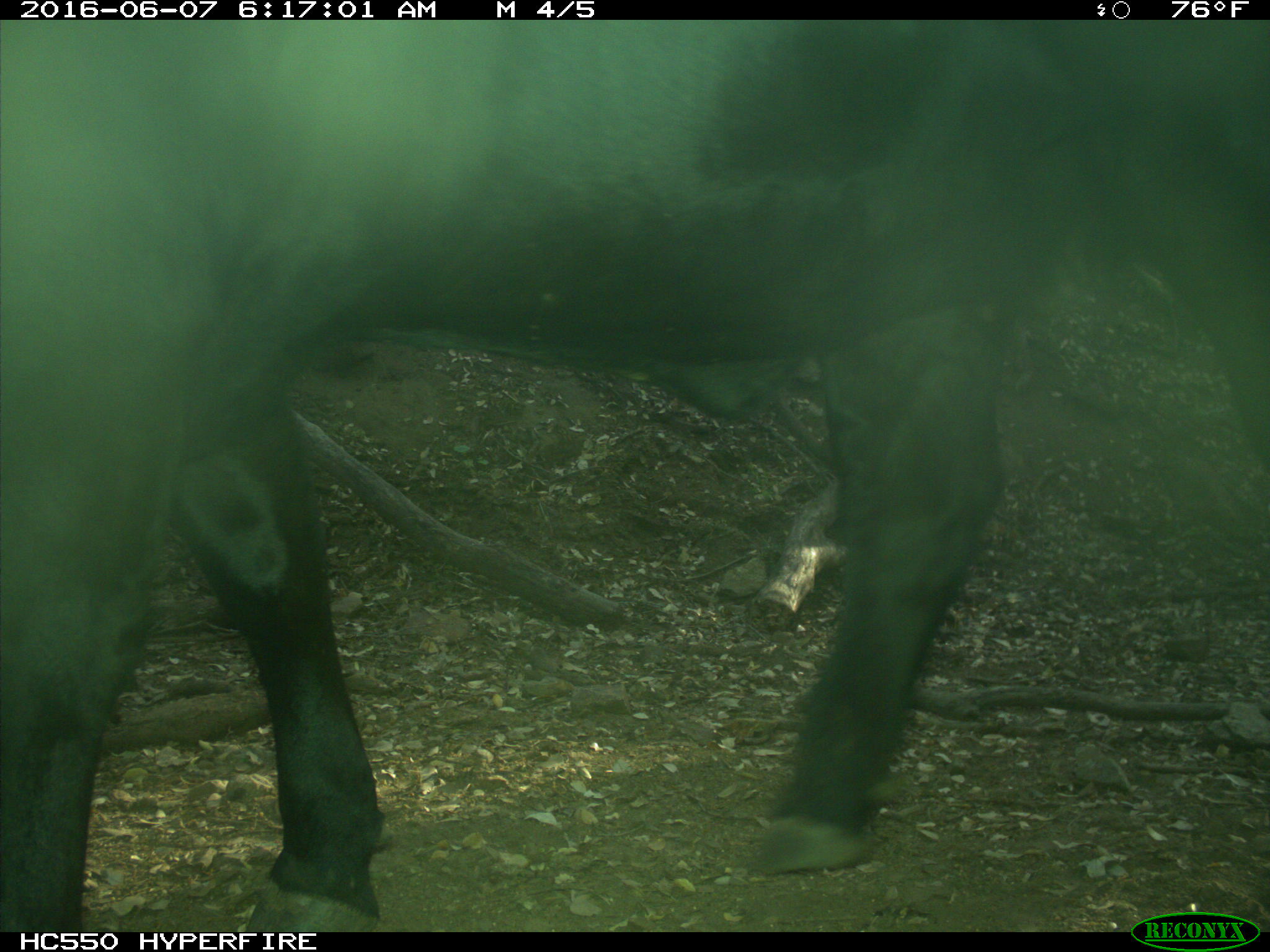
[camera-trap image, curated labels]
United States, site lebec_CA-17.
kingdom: Animalia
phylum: Chordata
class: Mammalia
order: Artiodactyla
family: Bovidae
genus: Bos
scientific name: Bos taurus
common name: domestic cow